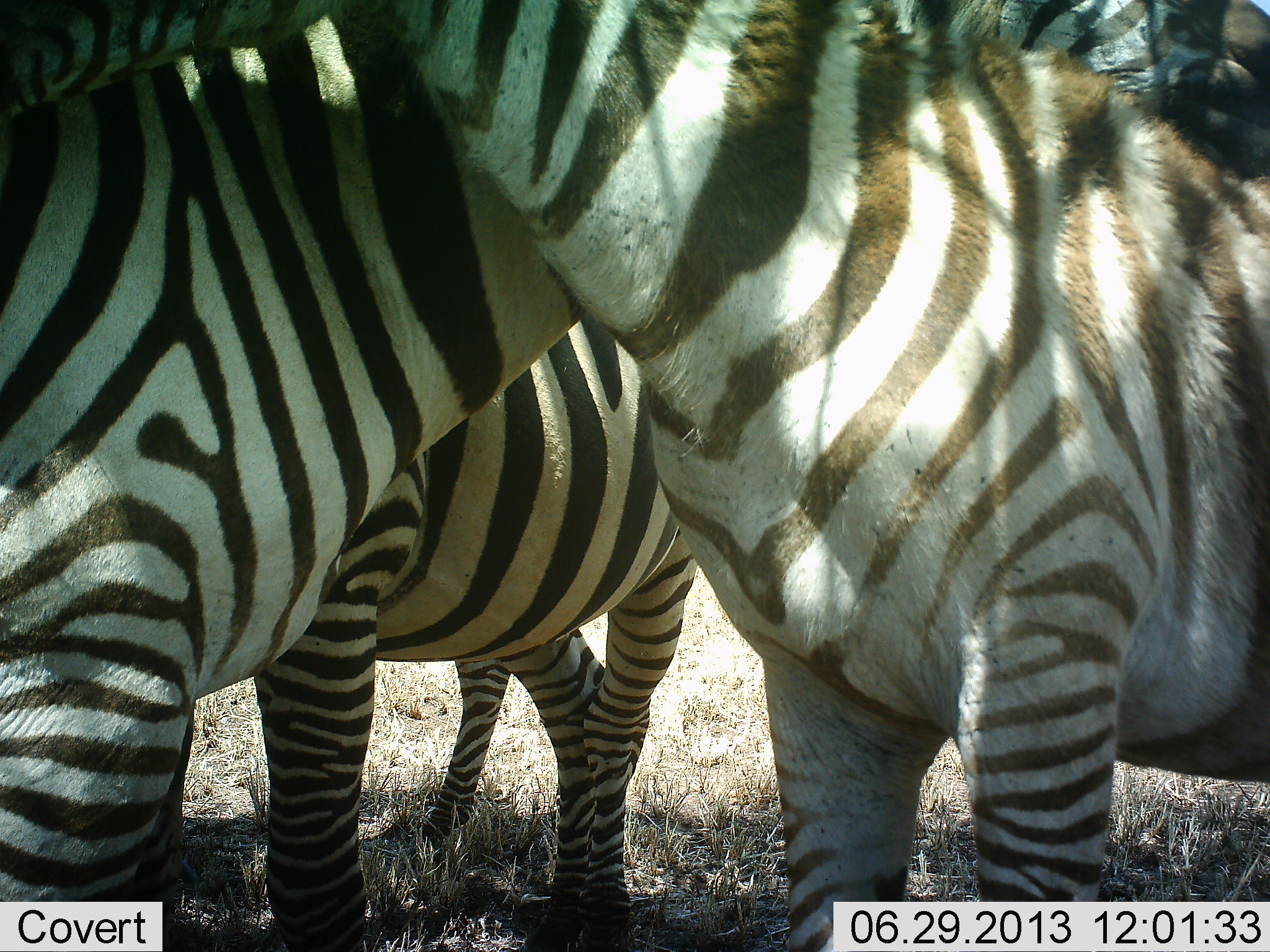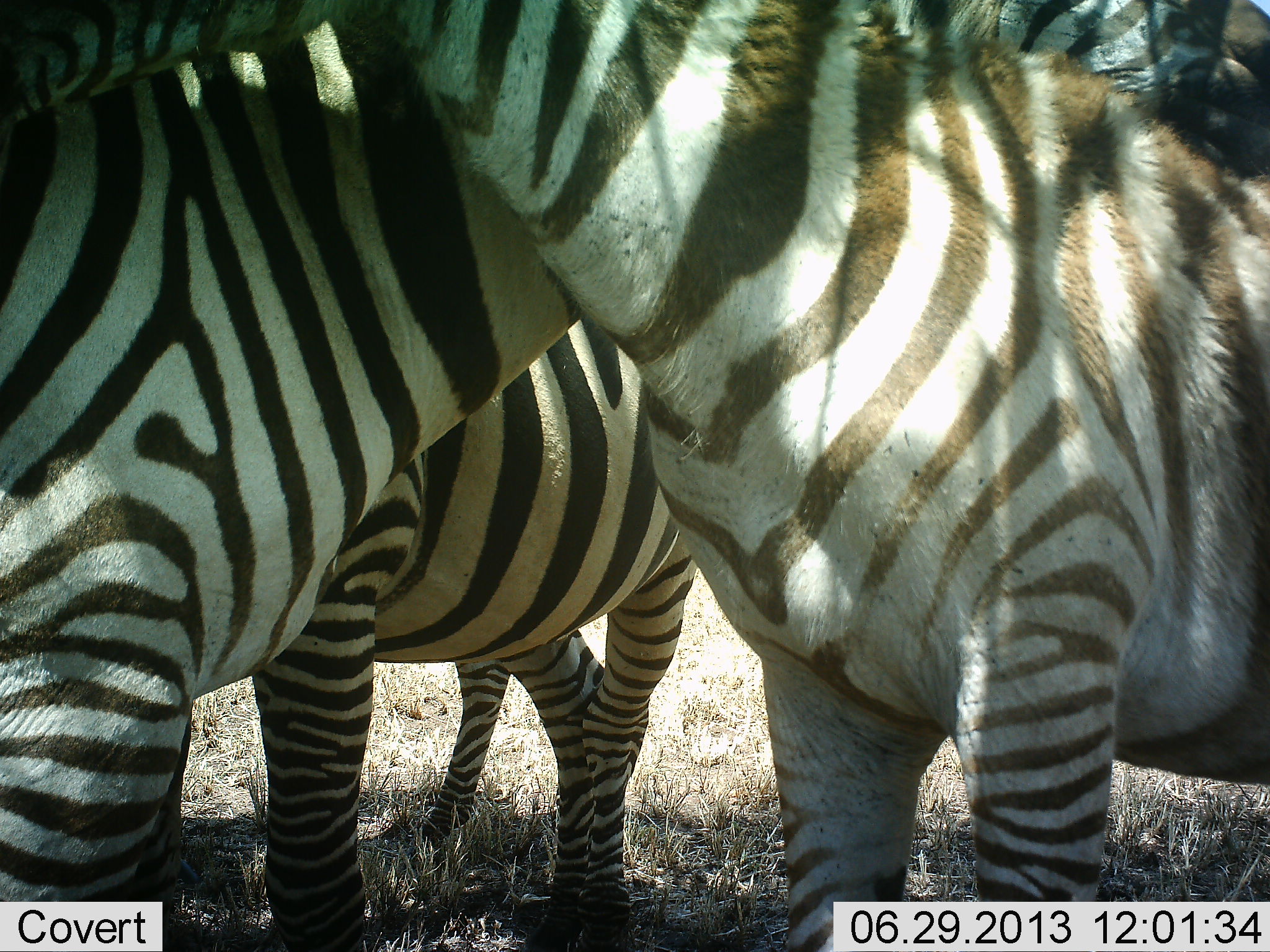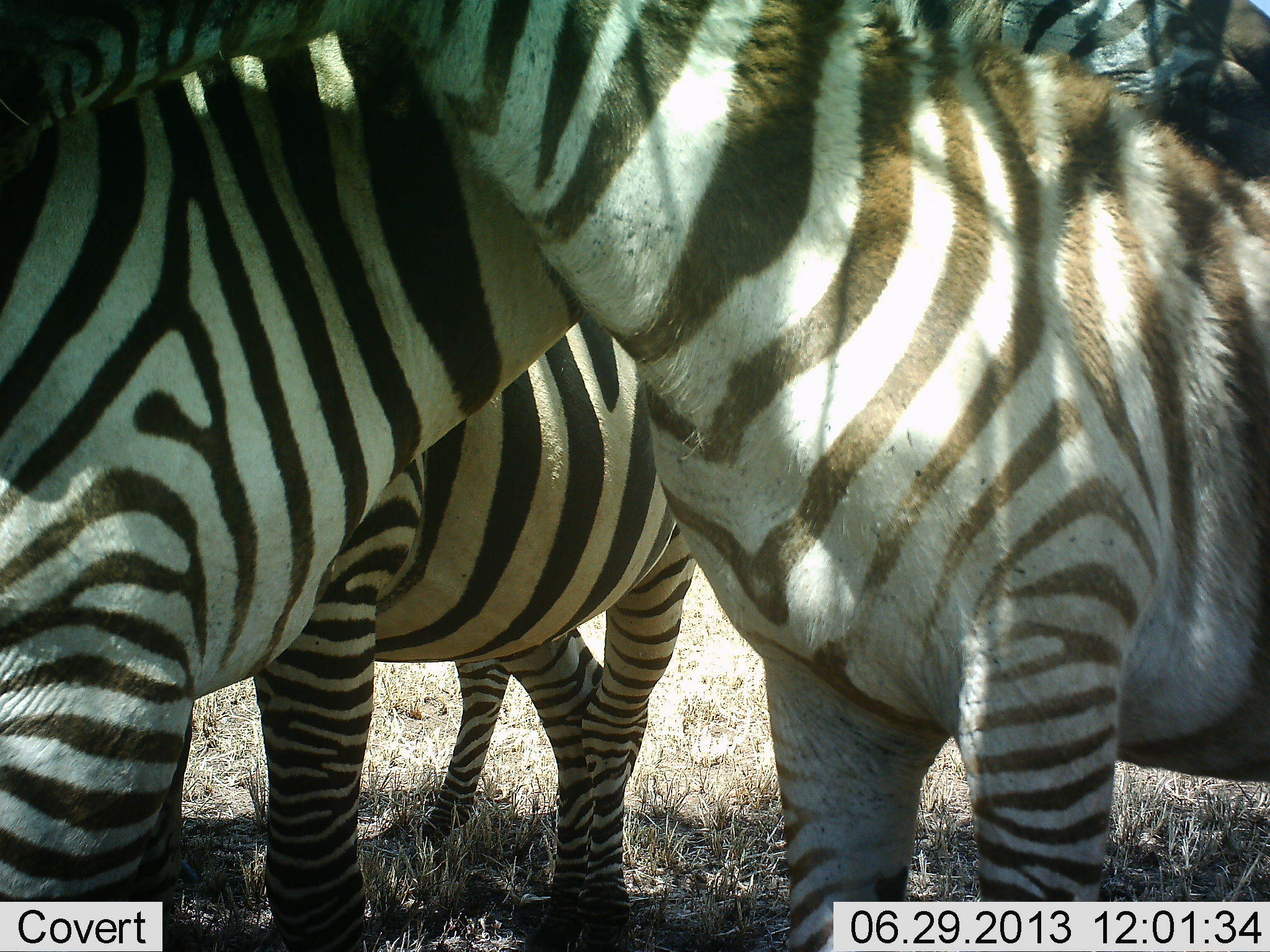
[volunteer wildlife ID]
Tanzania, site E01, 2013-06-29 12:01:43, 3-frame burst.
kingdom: Animalia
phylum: Chordata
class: Mammalia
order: Perissodactyla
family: Equidae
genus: Equus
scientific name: Equus quagga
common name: plains zebra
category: zebra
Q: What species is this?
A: Zebra (plains zebra) (Equus quagga).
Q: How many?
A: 4.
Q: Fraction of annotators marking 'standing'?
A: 80%.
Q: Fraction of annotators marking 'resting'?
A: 10%.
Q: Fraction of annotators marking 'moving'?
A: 10%.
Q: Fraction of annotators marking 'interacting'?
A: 30%.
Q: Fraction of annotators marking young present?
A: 0%.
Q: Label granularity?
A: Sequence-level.